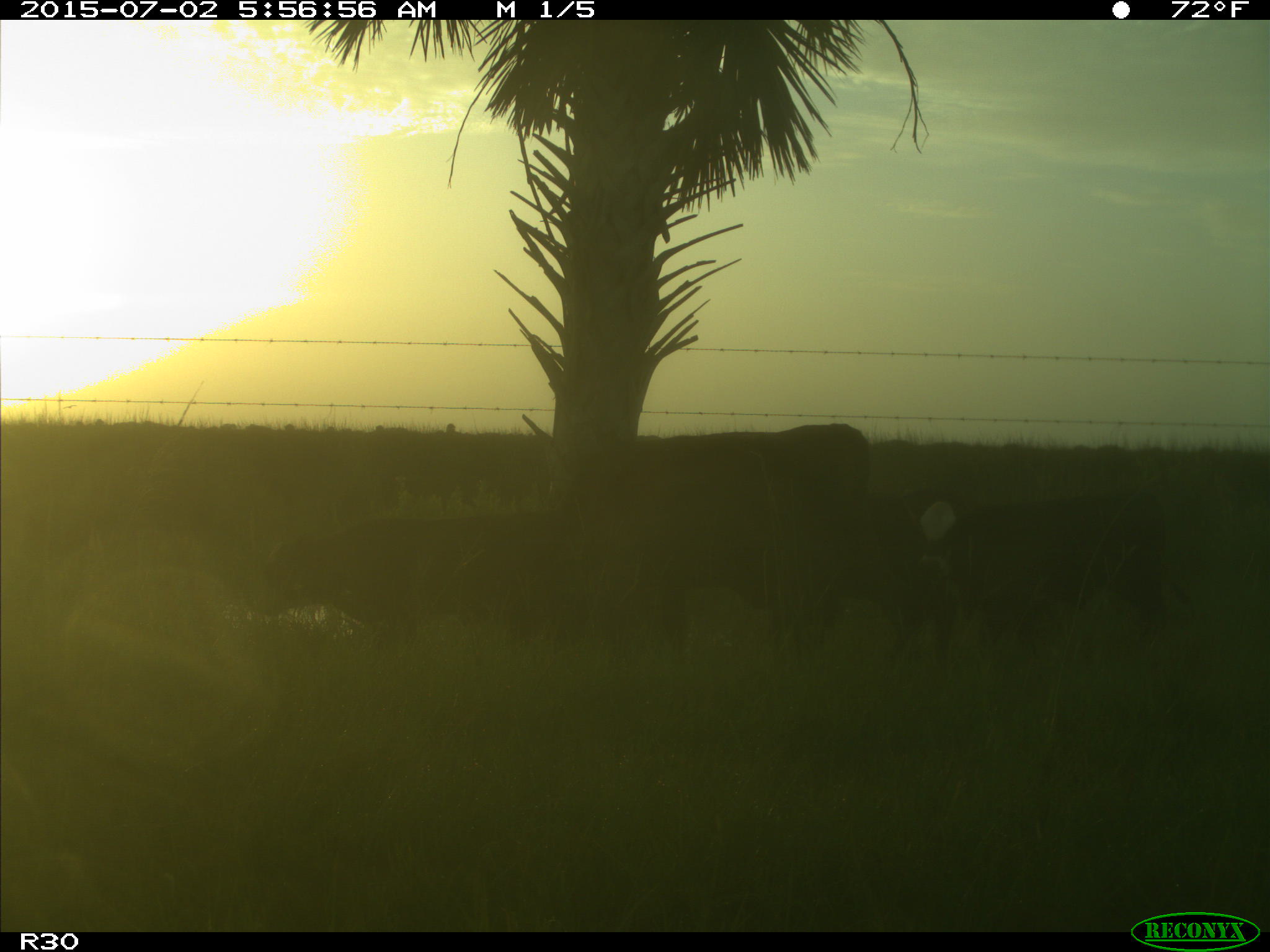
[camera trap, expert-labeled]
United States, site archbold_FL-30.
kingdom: Animalia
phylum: Chordata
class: Mammalia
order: Artiodactyla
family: Bovidae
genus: Bos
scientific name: Bos taurus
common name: domestic cow